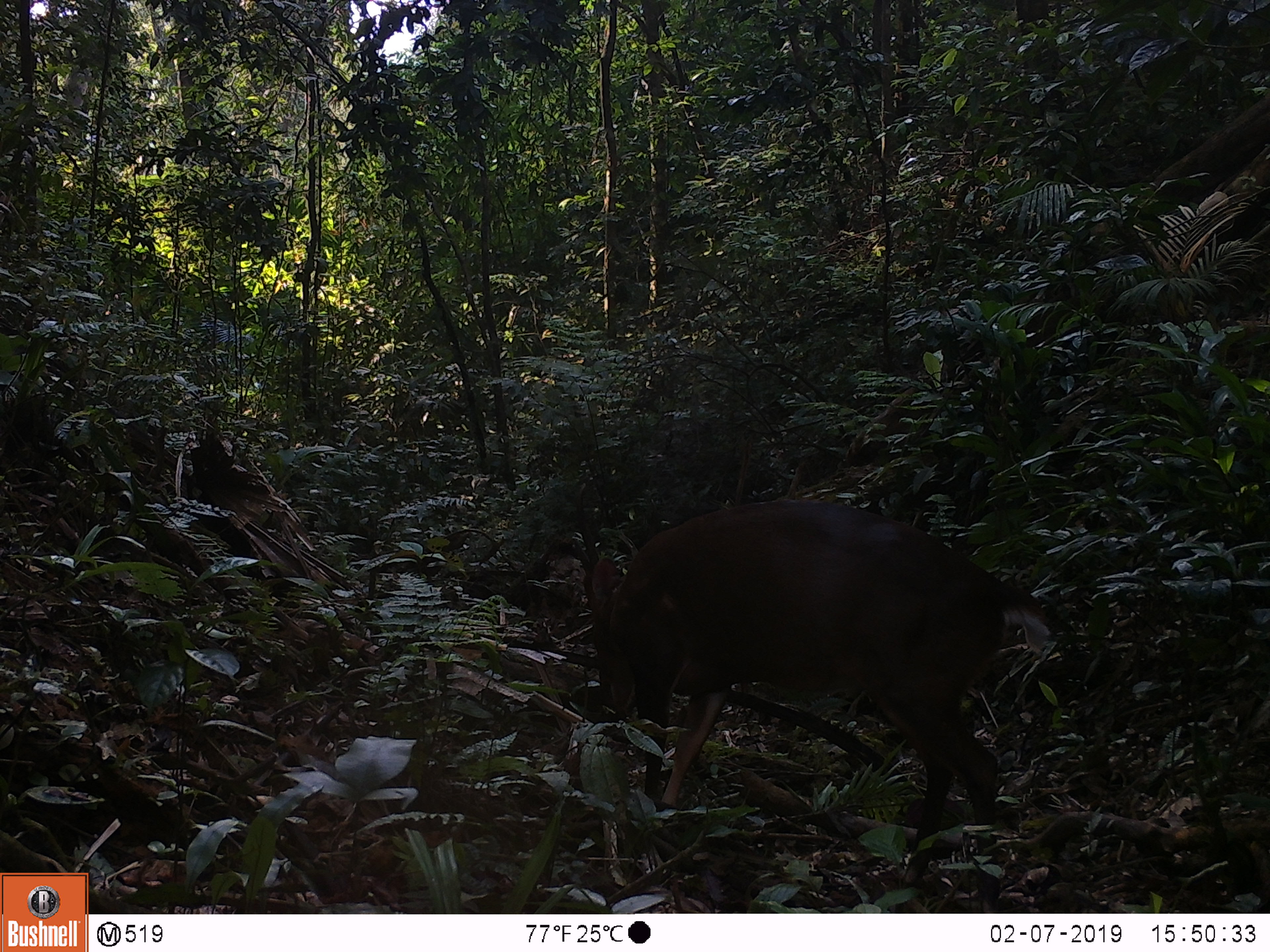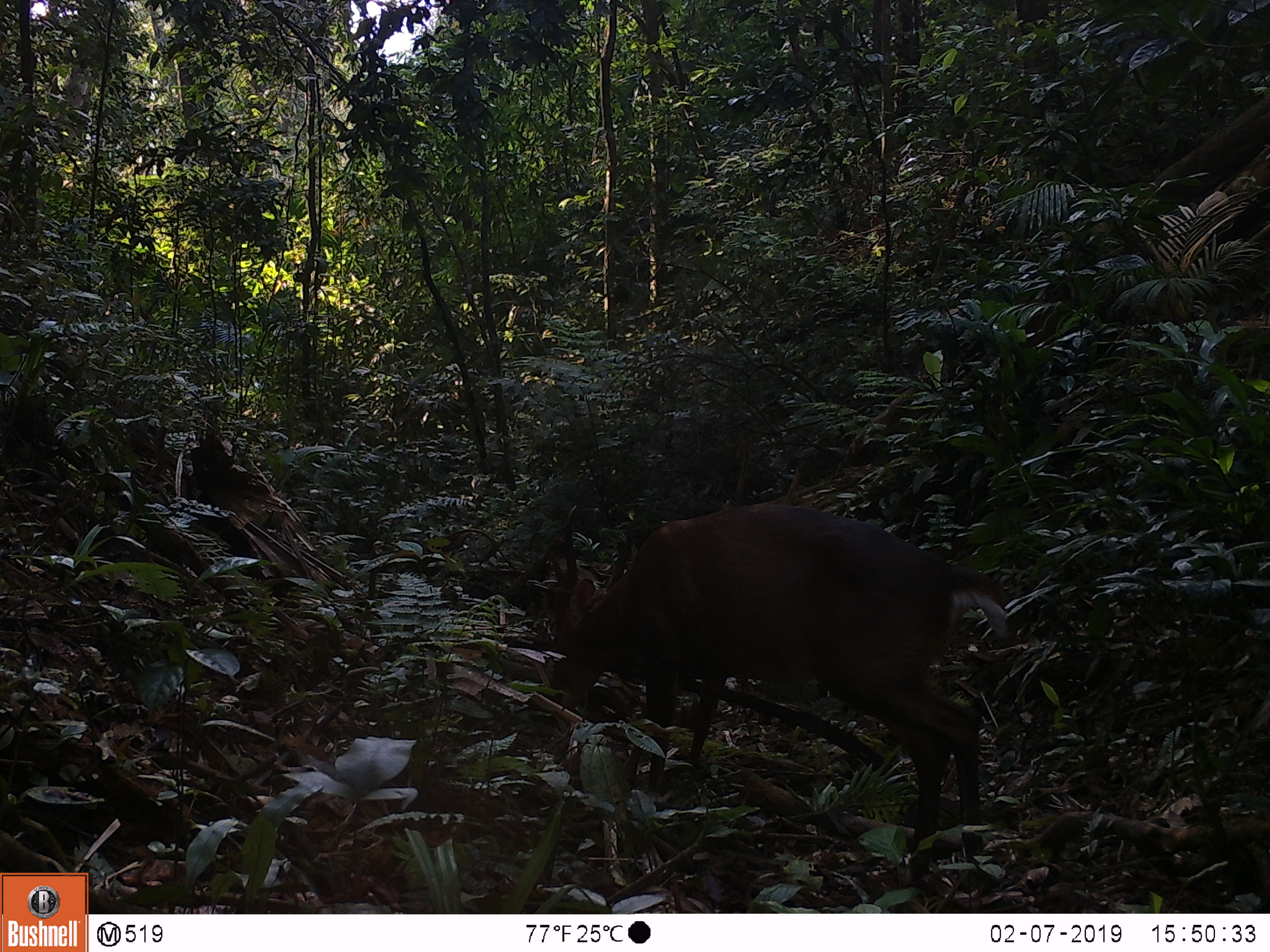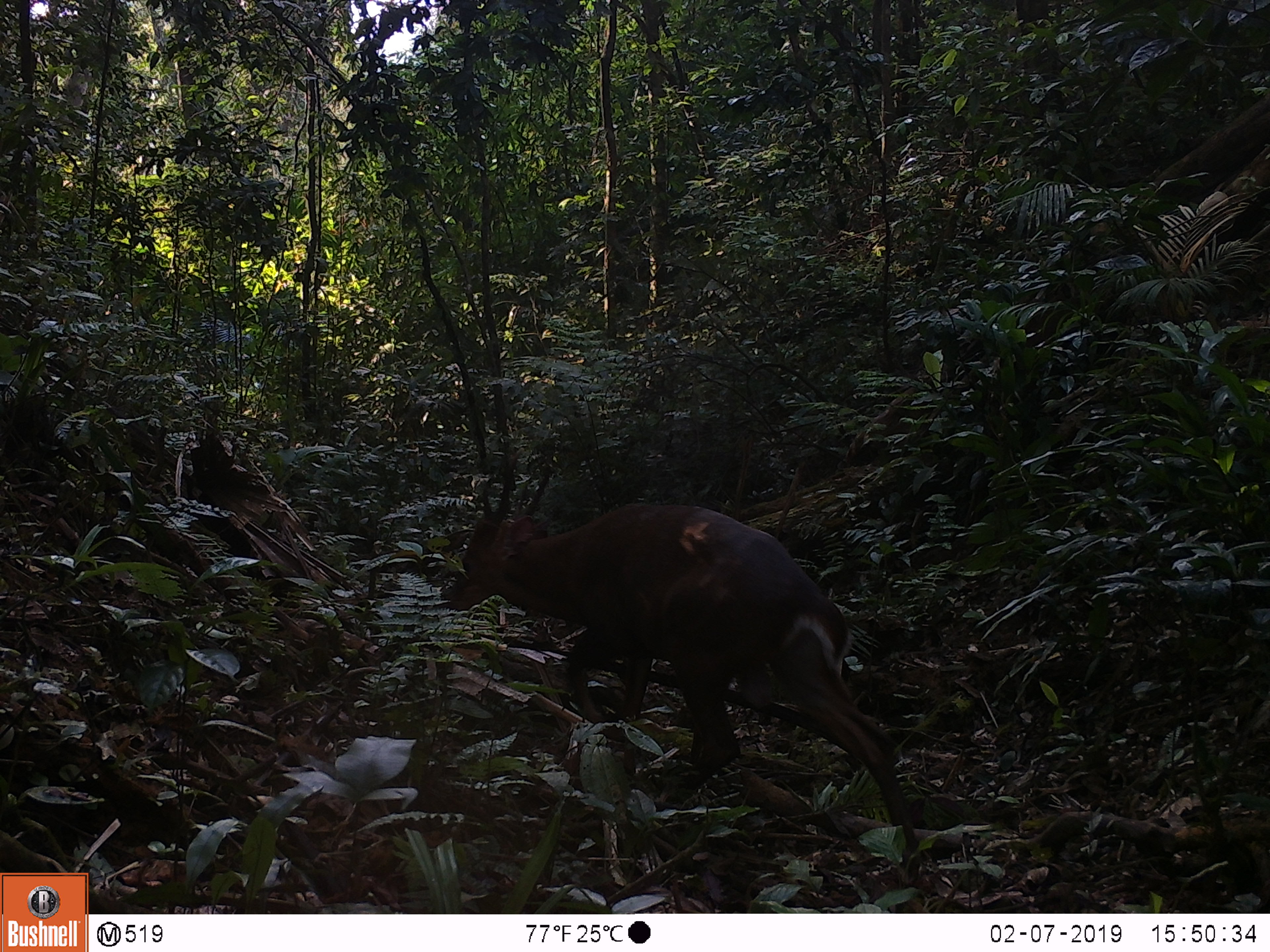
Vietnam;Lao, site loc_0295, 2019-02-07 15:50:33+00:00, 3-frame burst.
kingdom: Animalia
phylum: Chordata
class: Mammalia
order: Artiodactyla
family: Cervidae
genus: Muntiacus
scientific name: Muntiacus vuquangensis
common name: large-antlered muntjac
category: large antlered muntjac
Large antlered muntjac (large-antlered muntjac) (Muntiacus vuquangensis). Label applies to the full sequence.